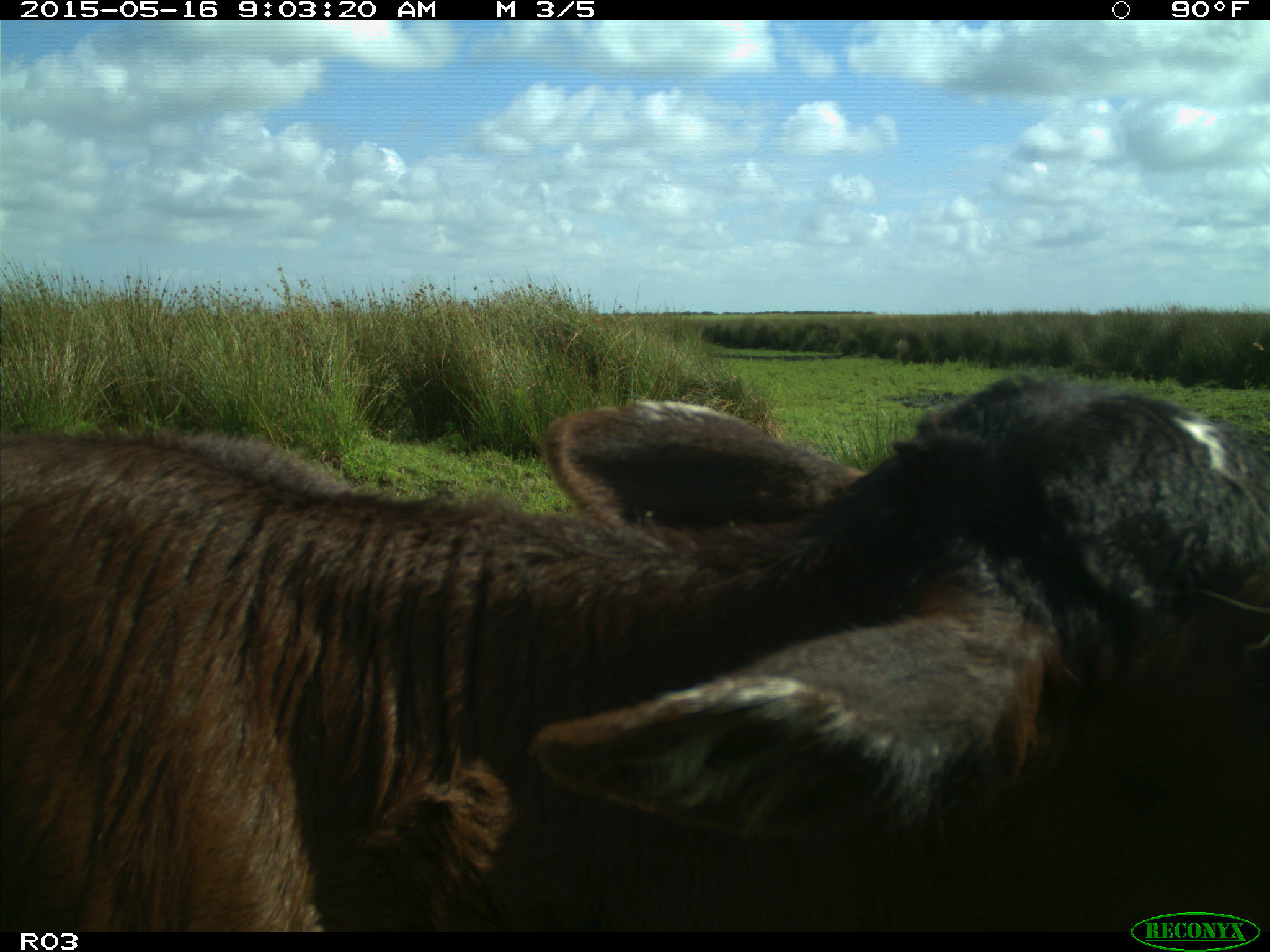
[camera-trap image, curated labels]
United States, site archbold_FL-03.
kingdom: Animalia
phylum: Chordata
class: Mammalia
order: Artiodactyla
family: Bovidae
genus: Bos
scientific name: Bos taurus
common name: domestic cow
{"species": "Bos taurus (domestic cow)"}